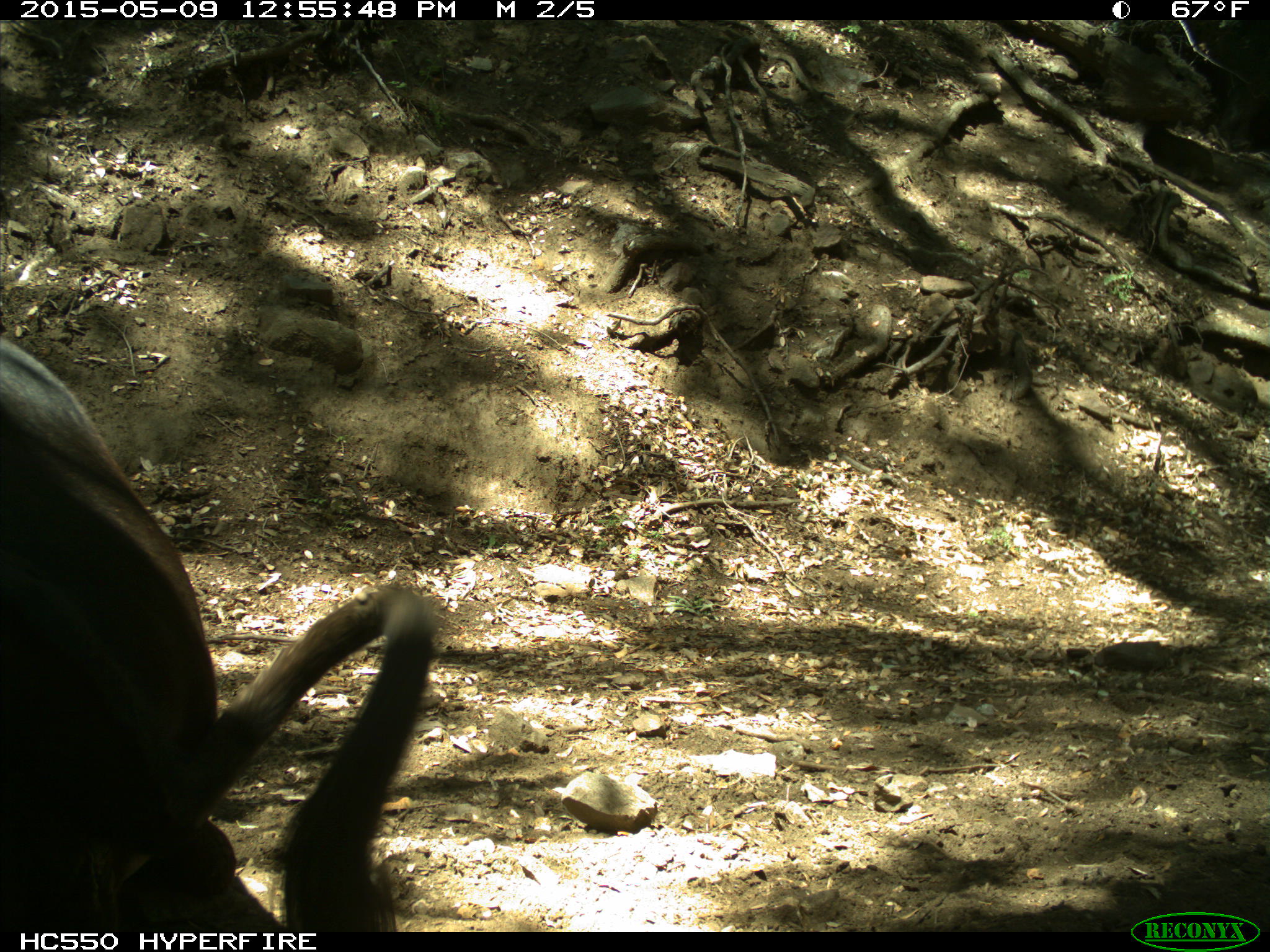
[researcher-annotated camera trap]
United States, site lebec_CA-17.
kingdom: Animalia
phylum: Chordata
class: Mammalia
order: Artiodactyla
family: Bovidae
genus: Bos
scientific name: Bos taurus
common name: domestic cow